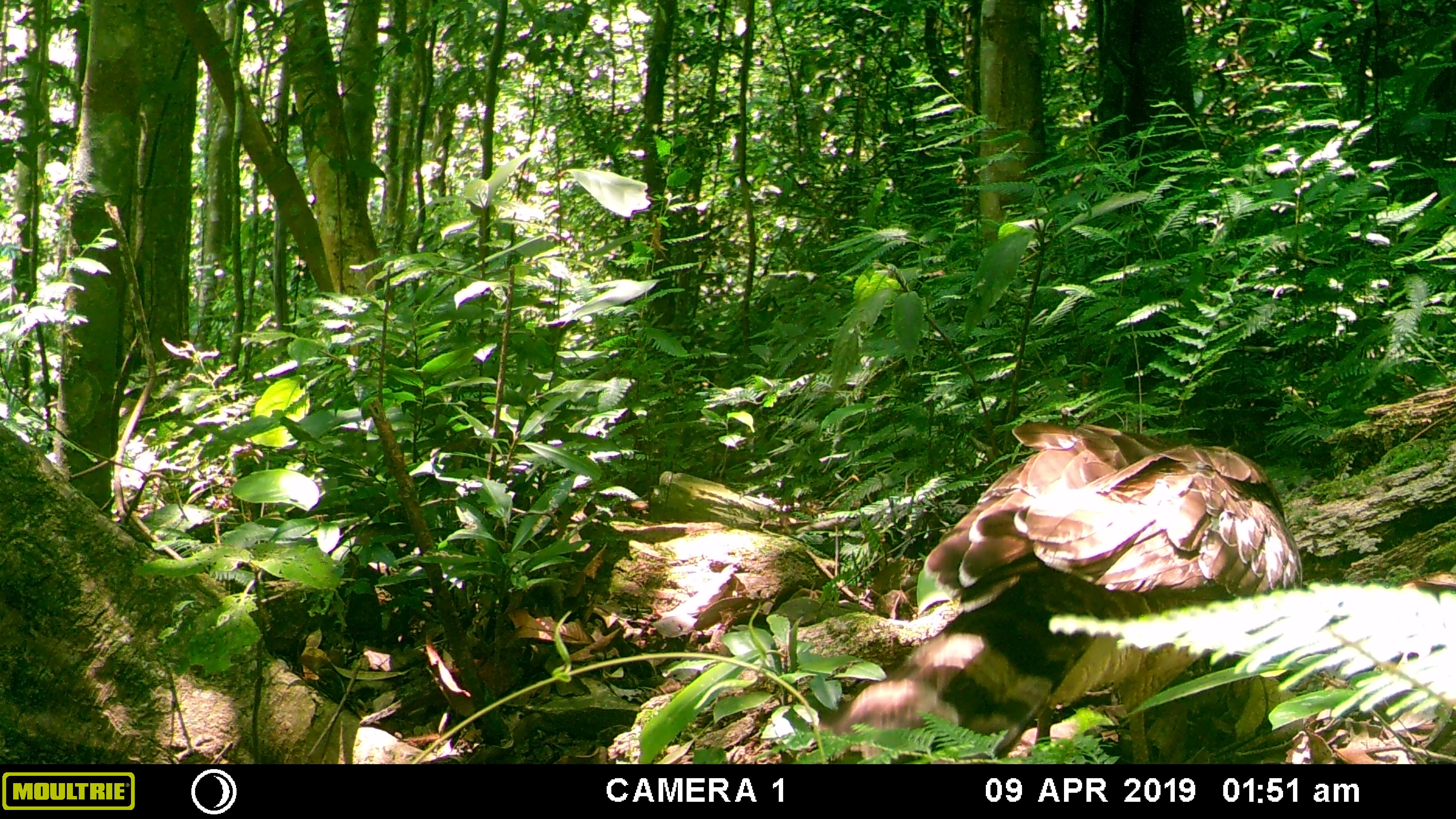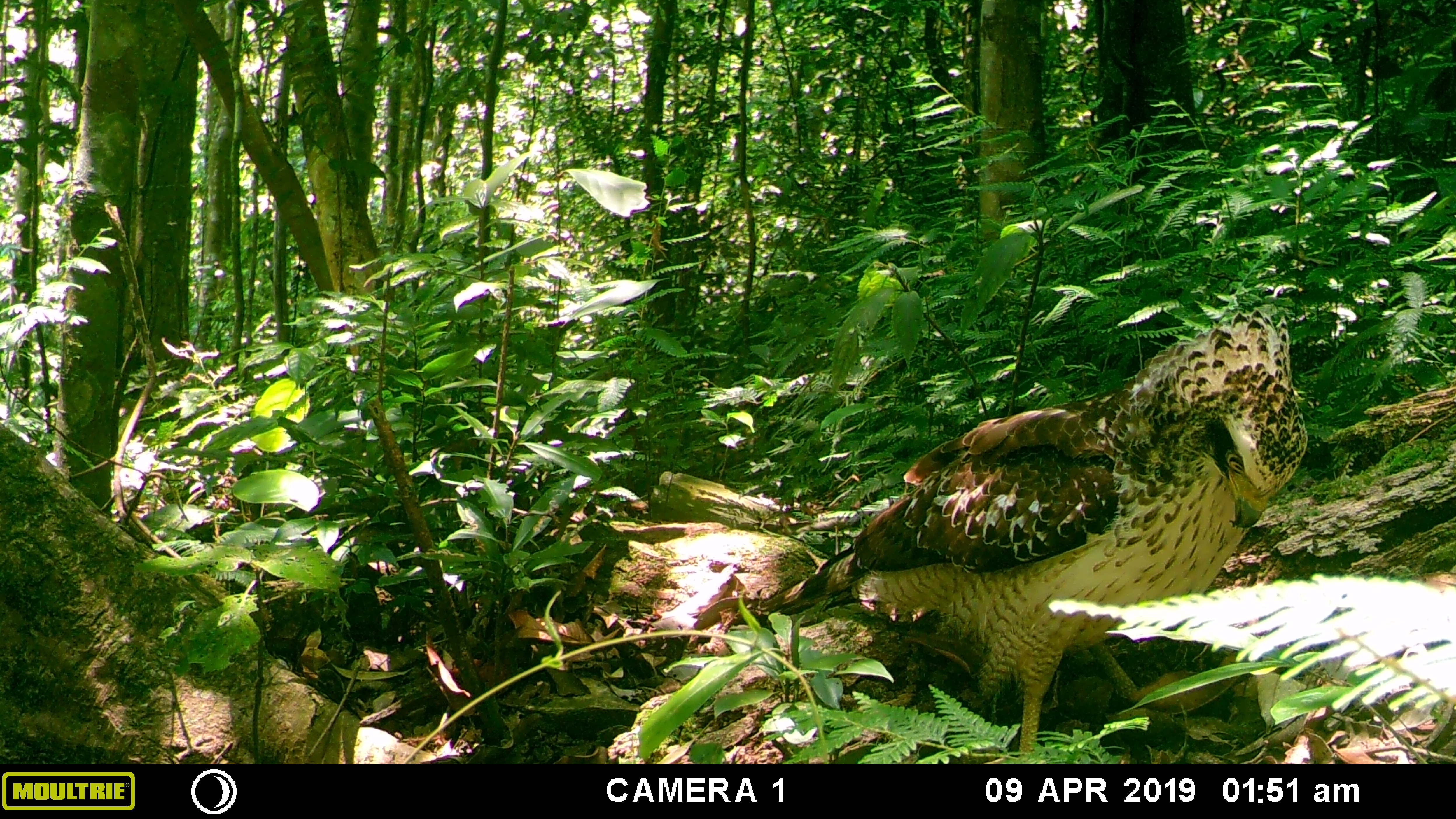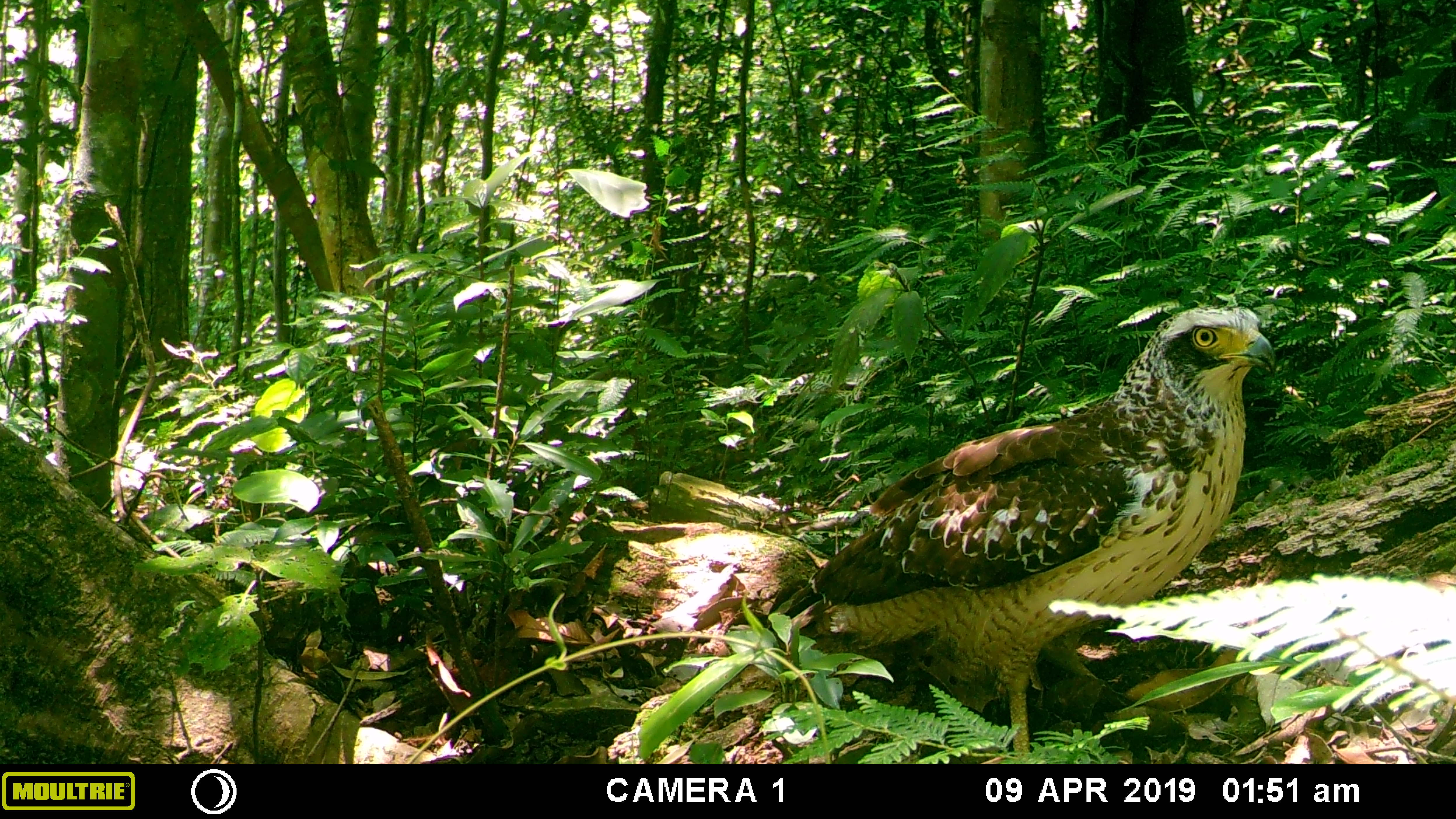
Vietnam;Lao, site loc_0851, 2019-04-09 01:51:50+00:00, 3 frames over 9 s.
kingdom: Animalia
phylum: Chordata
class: Aves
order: Accipitriformes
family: Accipitridae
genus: Spilornis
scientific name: Spilornis cheela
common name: crested serpent eagle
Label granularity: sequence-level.